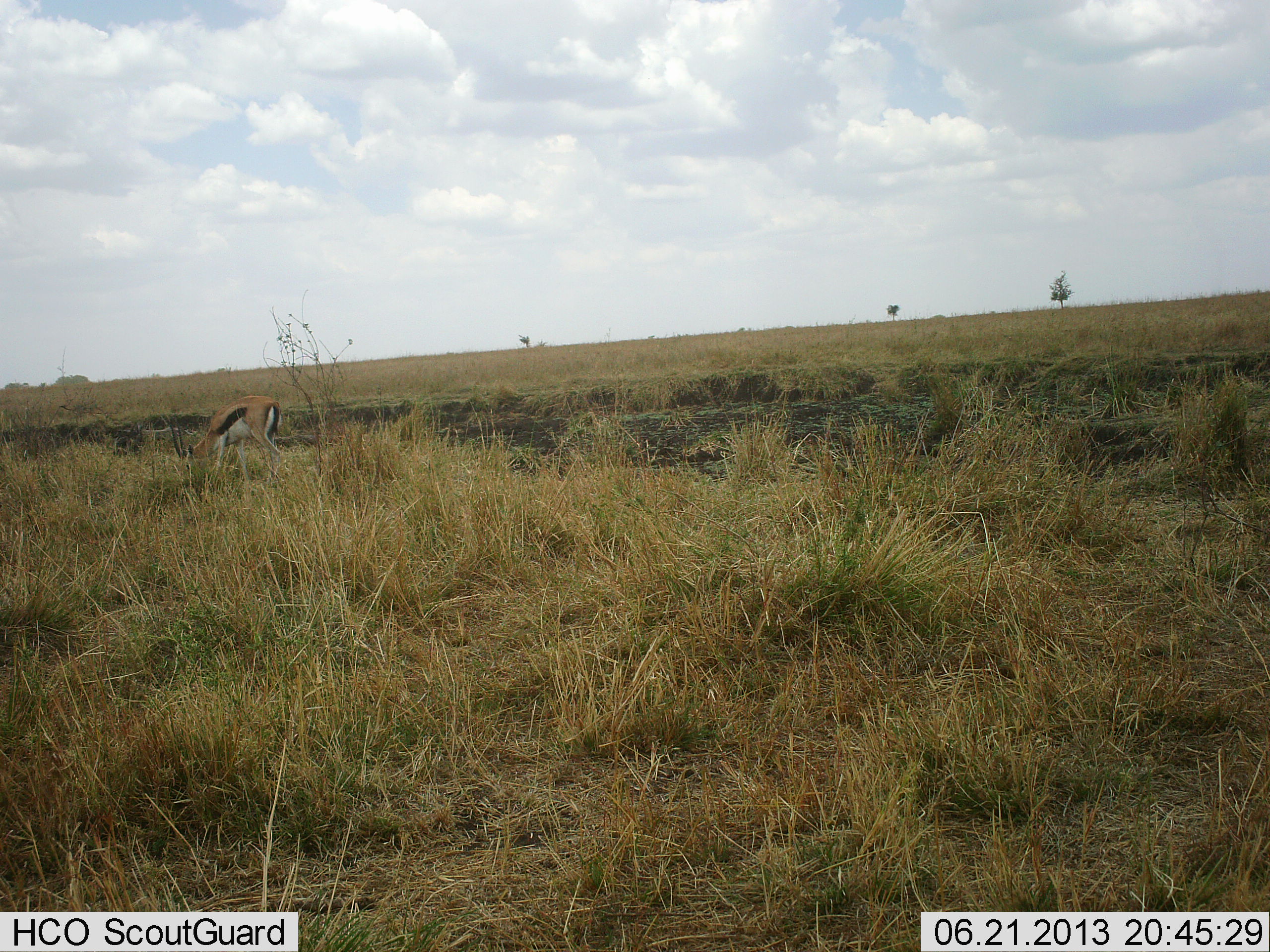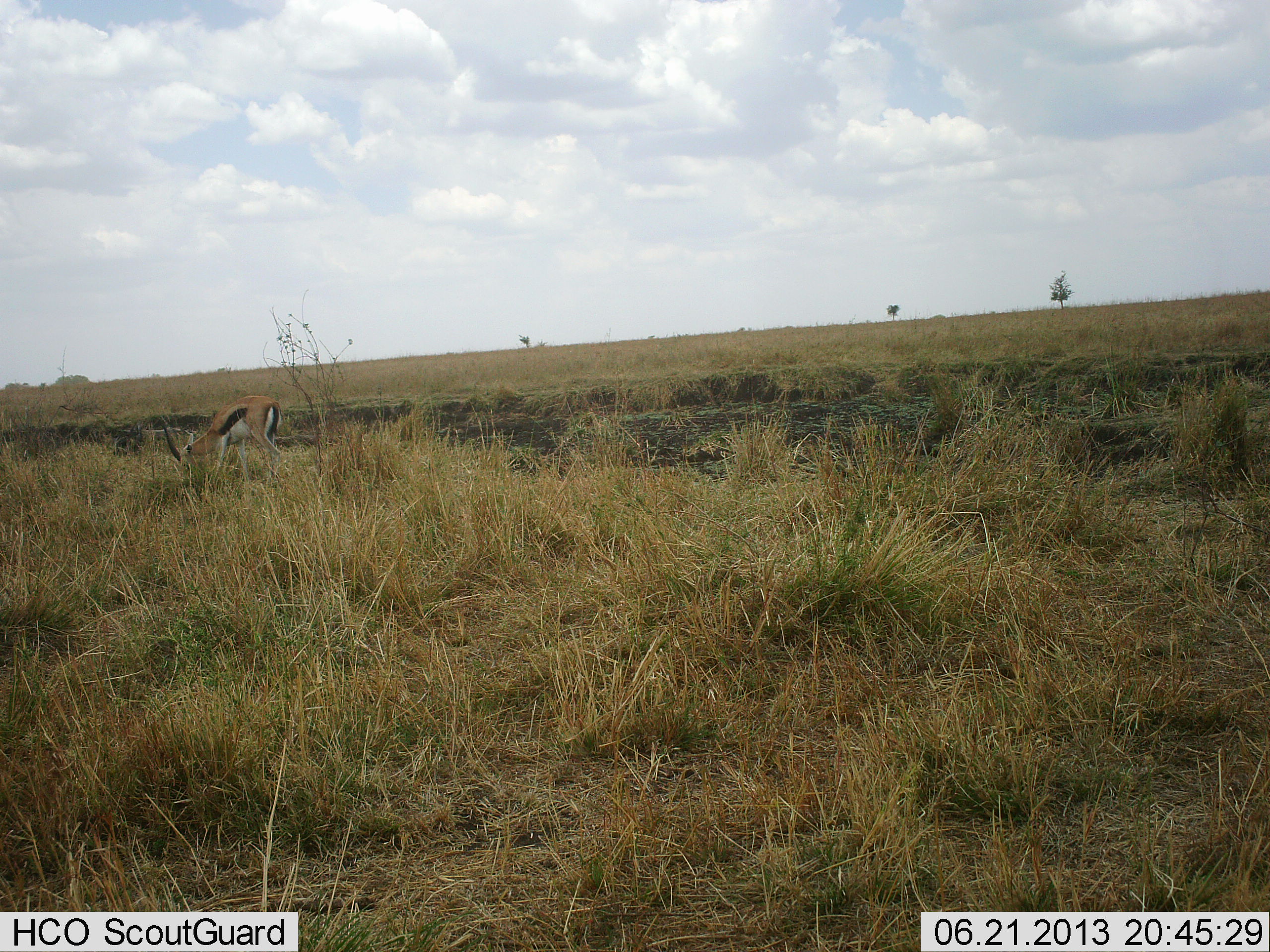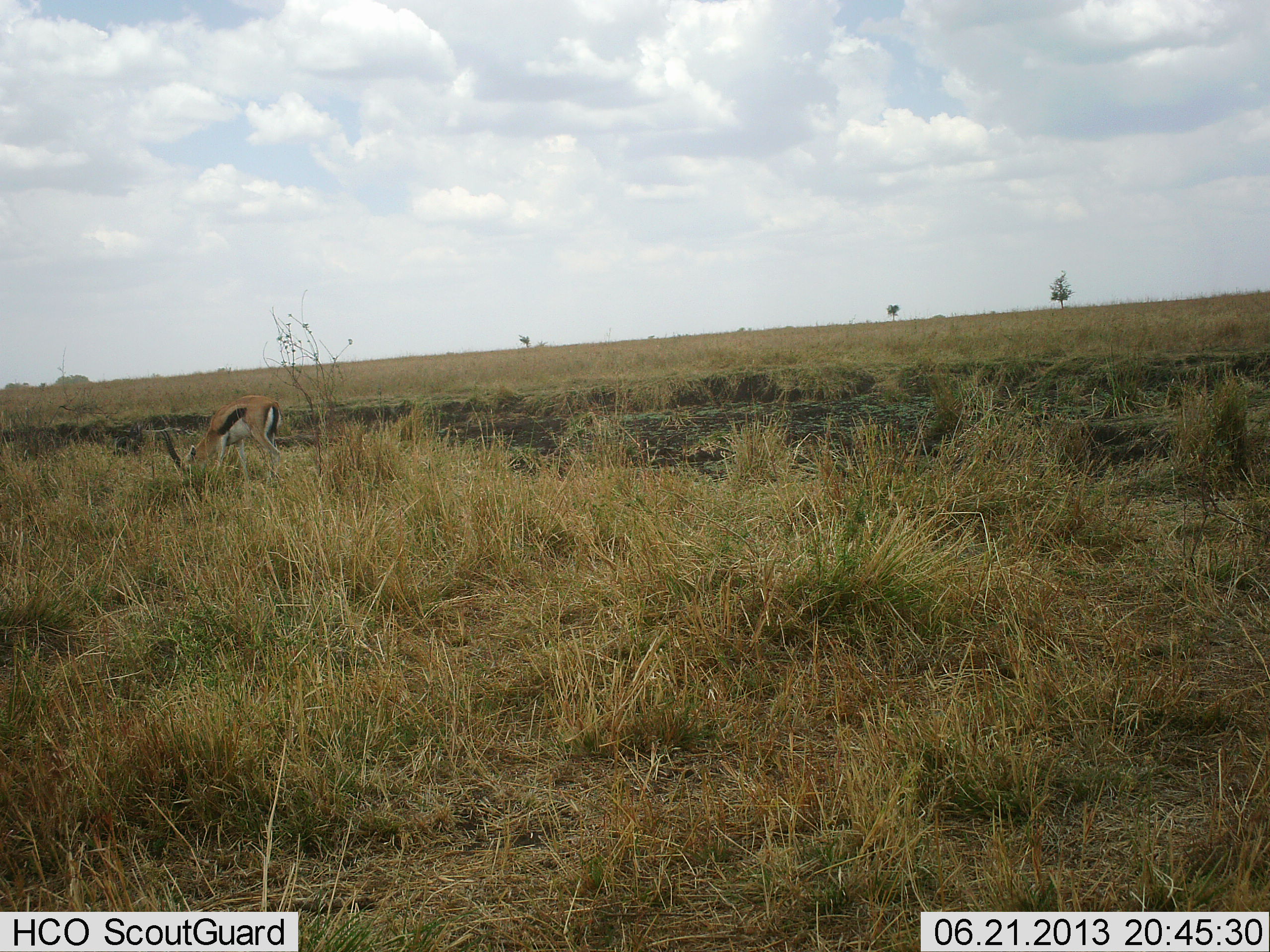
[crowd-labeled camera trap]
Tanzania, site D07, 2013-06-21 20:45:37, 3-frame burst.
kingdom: Animalia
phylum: Chordata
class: Mammalia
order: Artiodactyla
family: Bovidae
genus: Eudorcas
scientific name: Eudorcas thomsonii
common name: thomson's gazelle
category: gazellethomsons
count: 1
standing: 16%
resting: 0%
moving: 0%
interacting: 0%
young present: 0%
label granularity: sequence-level